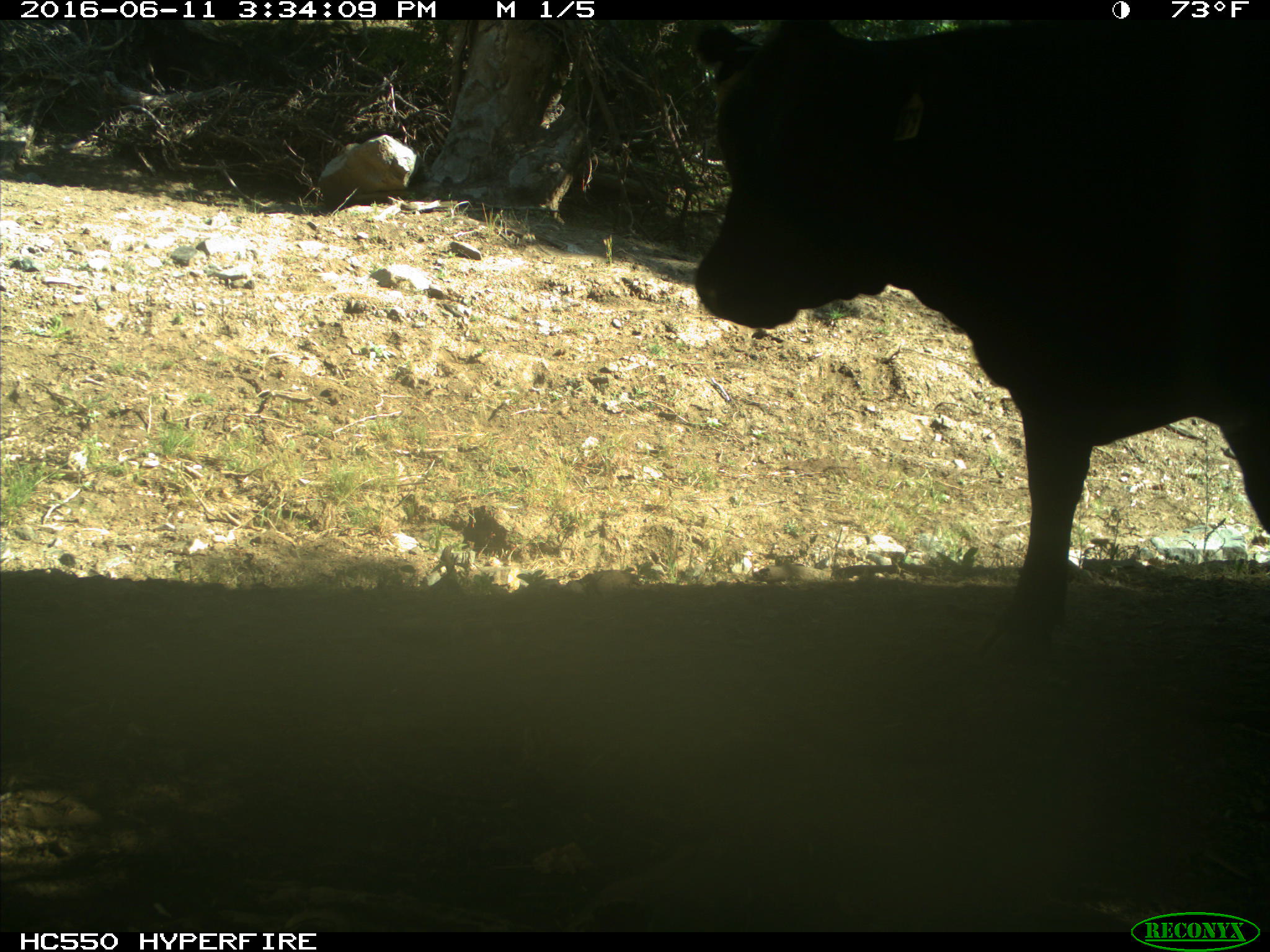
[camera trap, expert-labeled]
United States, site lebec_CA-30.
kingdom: Animalia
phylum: Chordata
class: Mammalia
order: Artiodactyla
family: Bovidae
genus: Bos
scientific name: Bos taurus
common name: domestic cow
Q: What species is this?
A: Bos taurus (domestic cow).